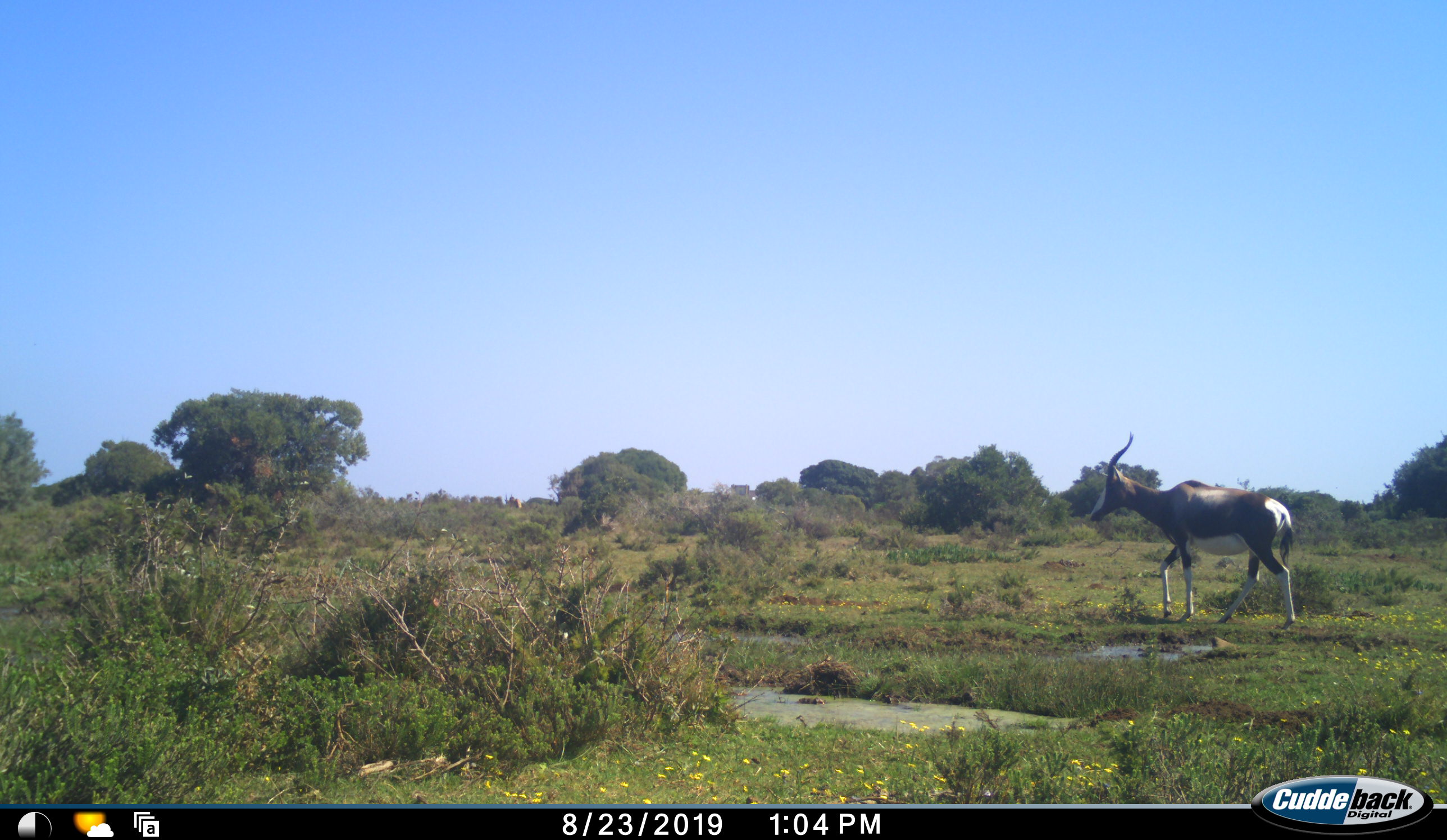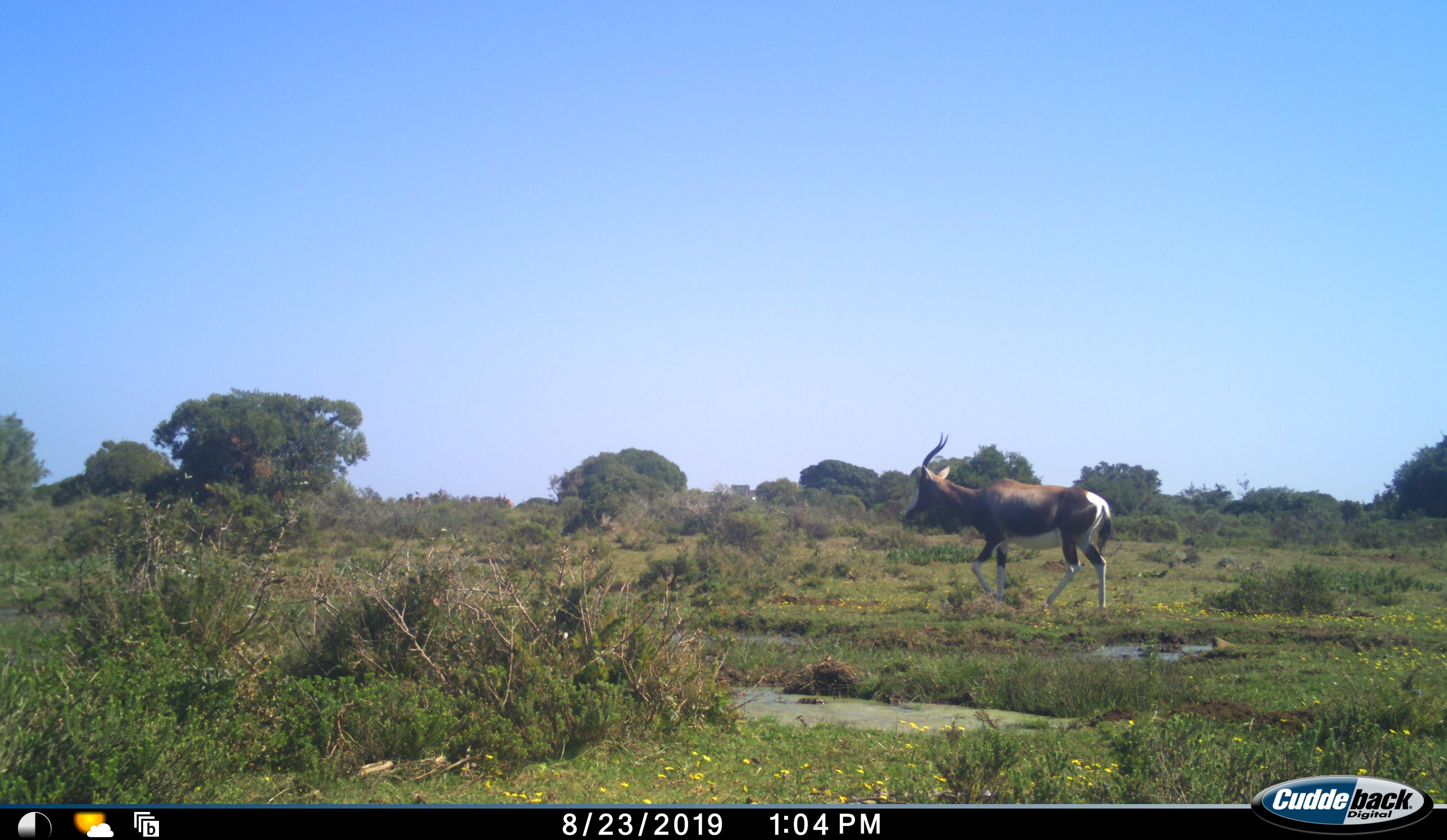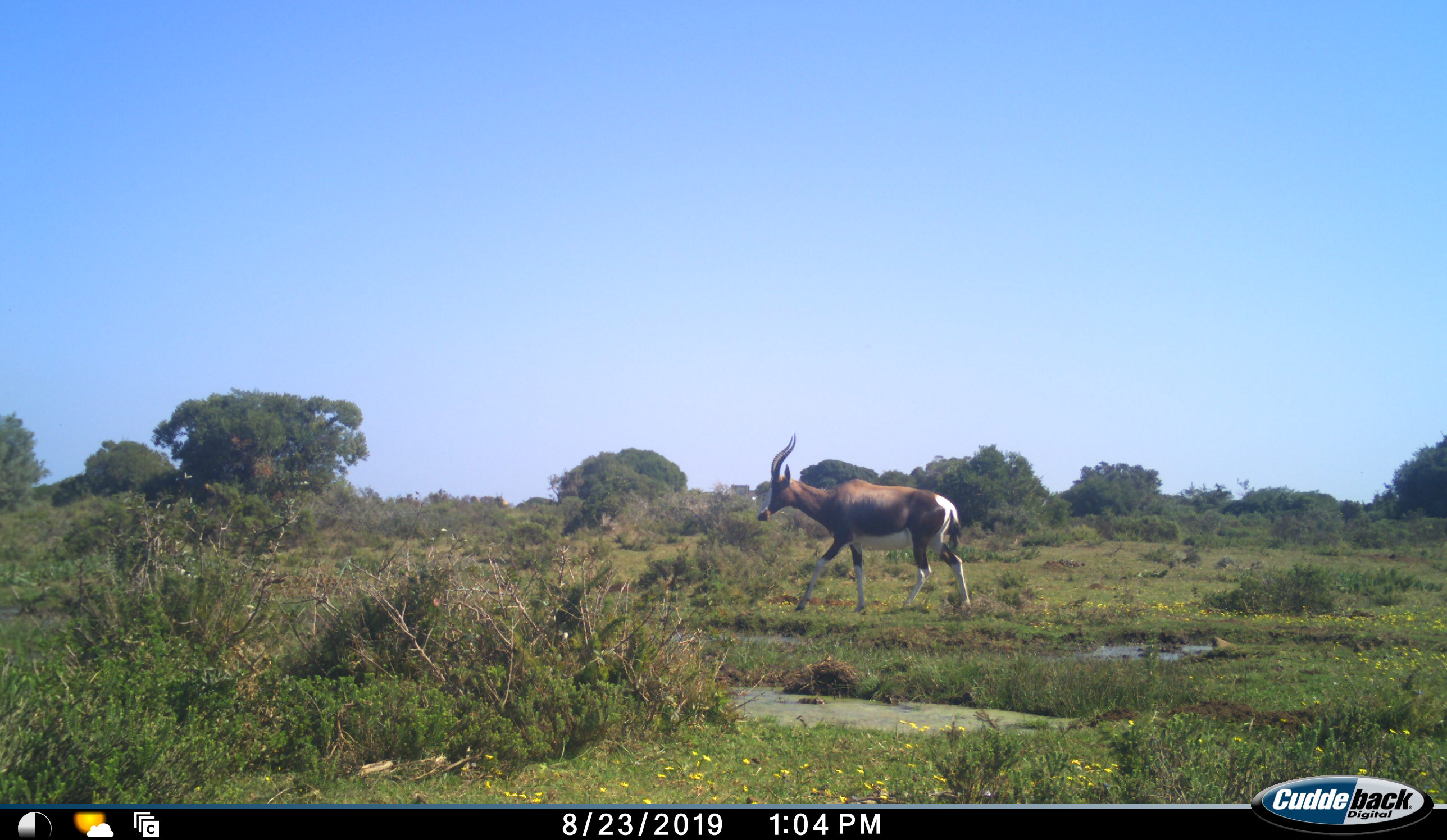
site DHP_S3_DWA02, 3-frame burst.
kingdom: Animalia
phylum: Chordata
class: Mammalia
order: Artiodactyla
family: Bovidae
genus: Damaliscus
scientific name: Damaliscus pygargus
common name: bontebok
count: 2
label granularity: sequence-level